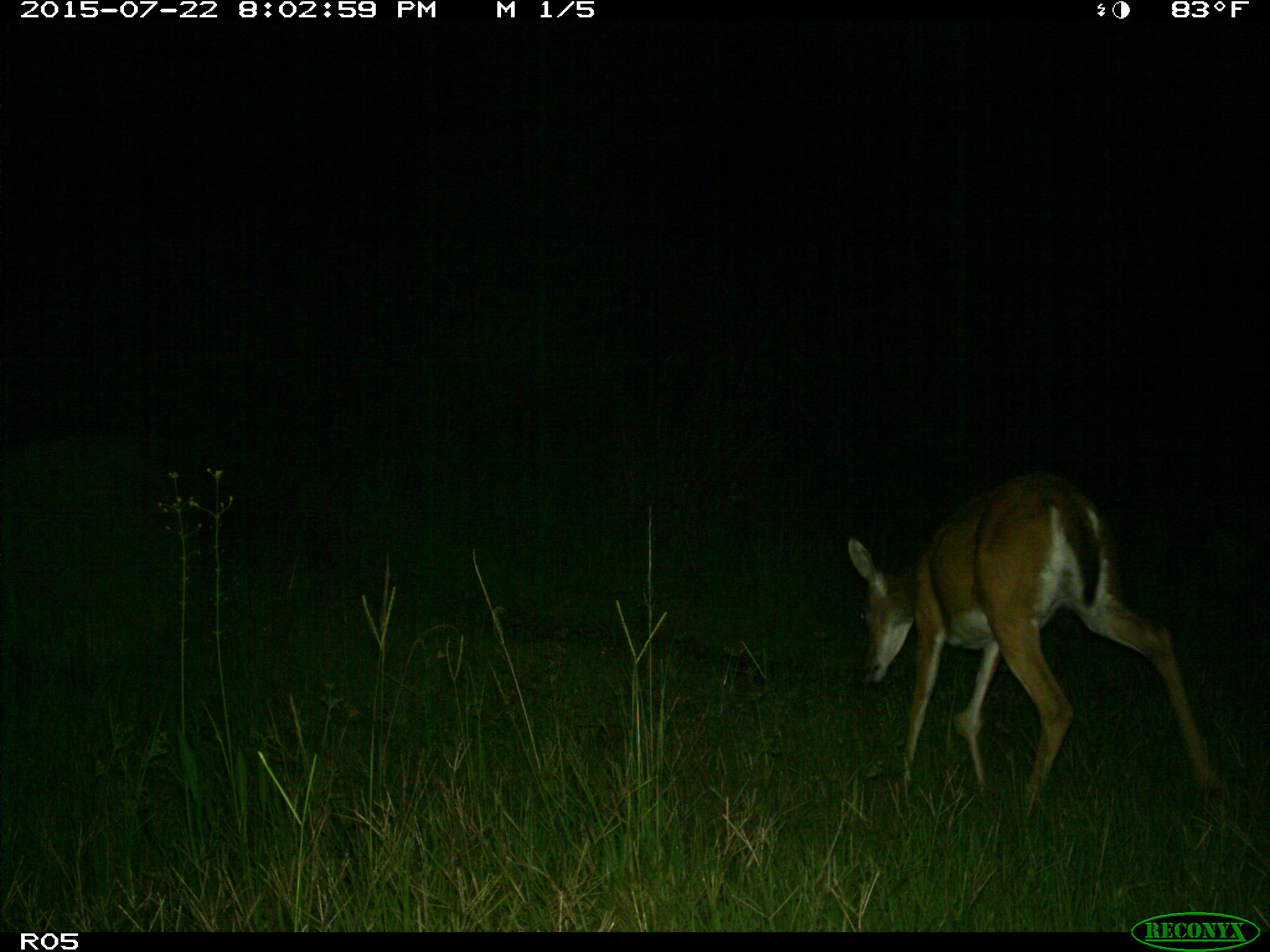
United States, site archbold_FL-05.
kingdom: Animalia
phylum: Chordata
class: Mammalia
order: Artiodactyla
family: Cervidae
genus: Odocoileus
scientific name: Odocoileus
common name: deer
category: unidentified deer